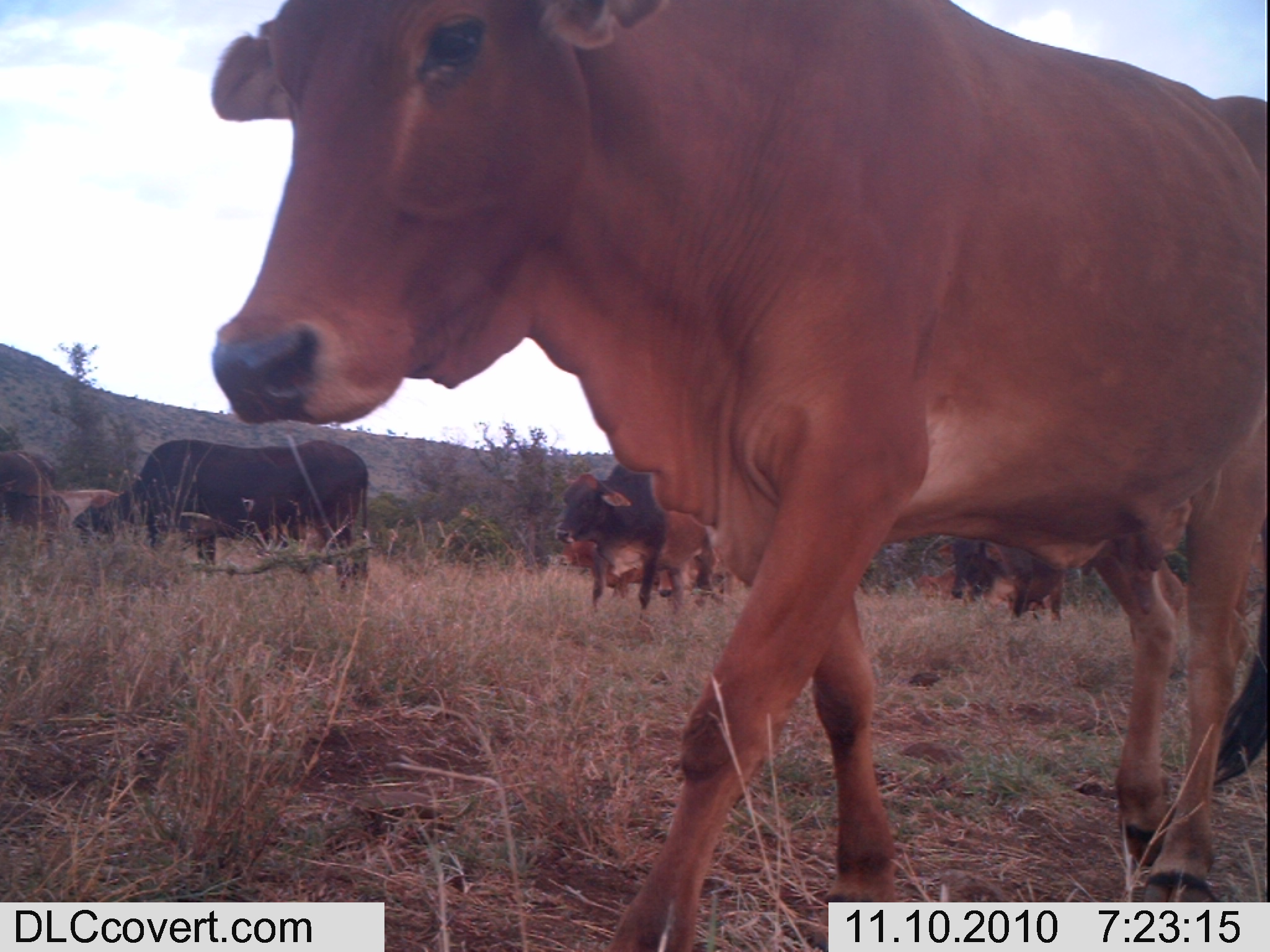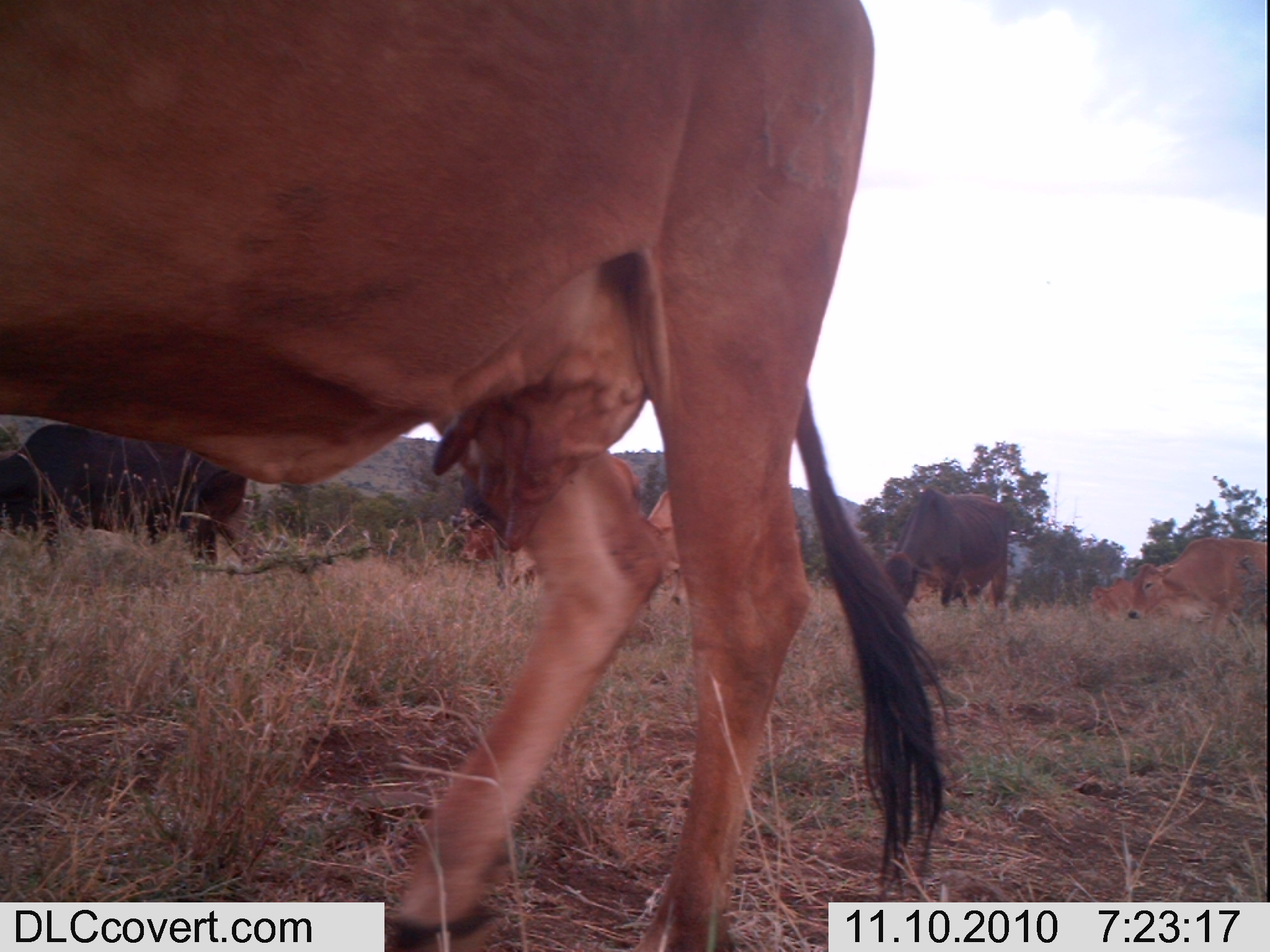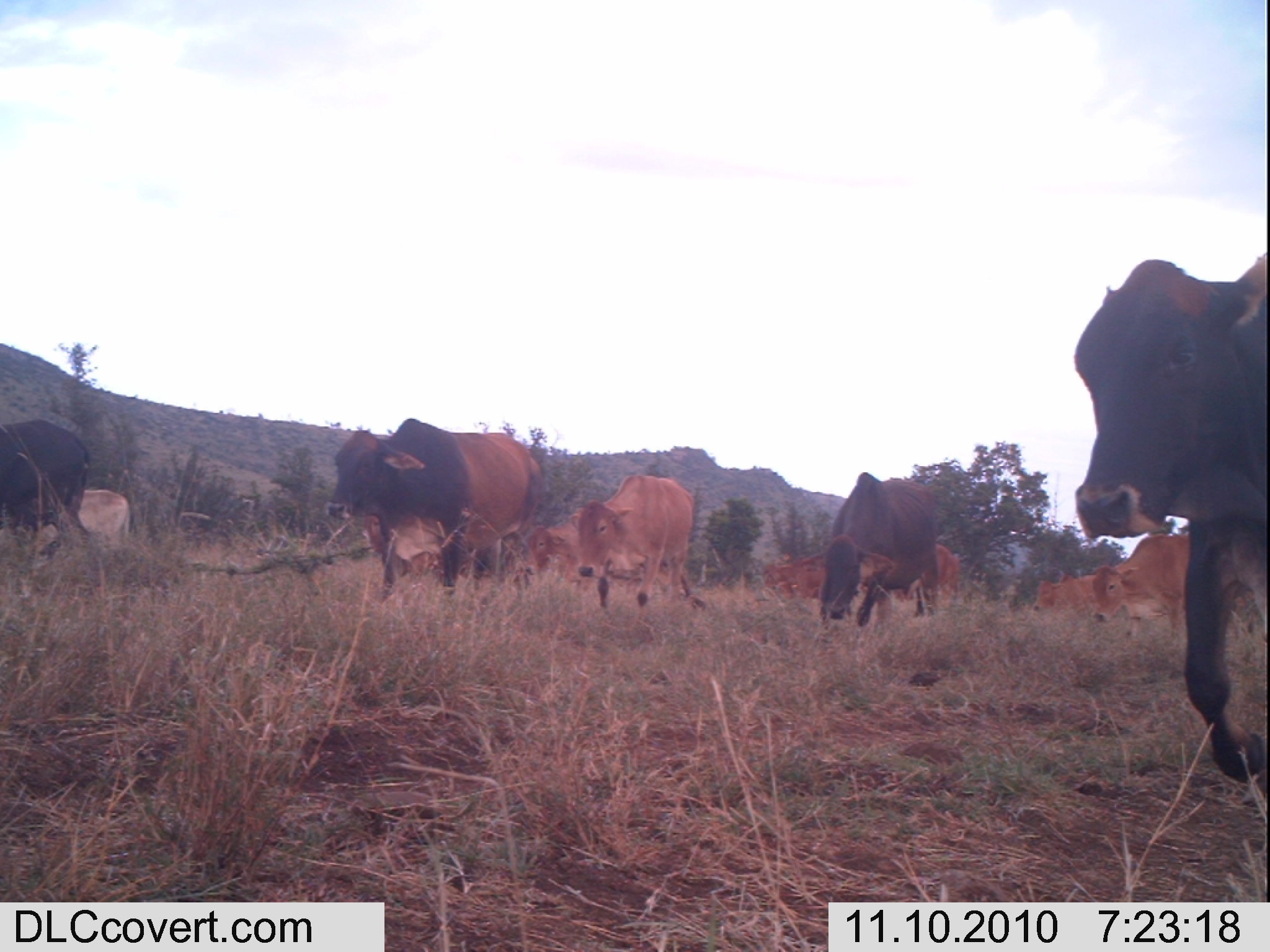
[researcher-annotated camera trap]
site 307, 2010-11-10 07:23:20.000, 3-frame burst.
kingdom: Animalia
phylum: Chordata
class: Mammalia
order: Artiodactyla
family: Bovidae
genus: Bos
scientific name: Bos taurus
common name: domestic cattle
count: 7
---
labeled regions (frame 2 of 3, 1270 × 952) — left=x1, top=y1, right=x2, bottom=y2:
bos taurus: left=1, top=3, right=957, bottom=952; left=0, top=421, right=249, bottom=571; left=882, top=486, right=1009, bottom=612; left=1126, top=537, right=1266, bottom=635; left=459, top=526, right=536, bottom=598; left=646, top=490, right=686, bottom=606; left=1090, top=577, right=1169, bottom=621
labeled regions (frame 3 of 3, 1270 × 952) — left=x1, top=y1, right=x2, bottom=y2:
bos taurus: left=1071, top=245, right=1267, bottom=794; left=323, top=416, right=542, bottom=603; left=818, top=471, right=939, bottom=627; left=570, top=475, right=695, bottom=609; left=0, top=418, right=90, bottom=559; left=1091, top=532, right=1190, bottom=640; left=361, top=515, right=448, bottom=577; left=526, top=520, right=593, bottom=583; left=78, top=489, right=130, bottom=546; left=762, top=553, right=825, bottom=599; left=1032, top=574, right=1097, bottom=612; left=934, top=543, right=960, bottom=607